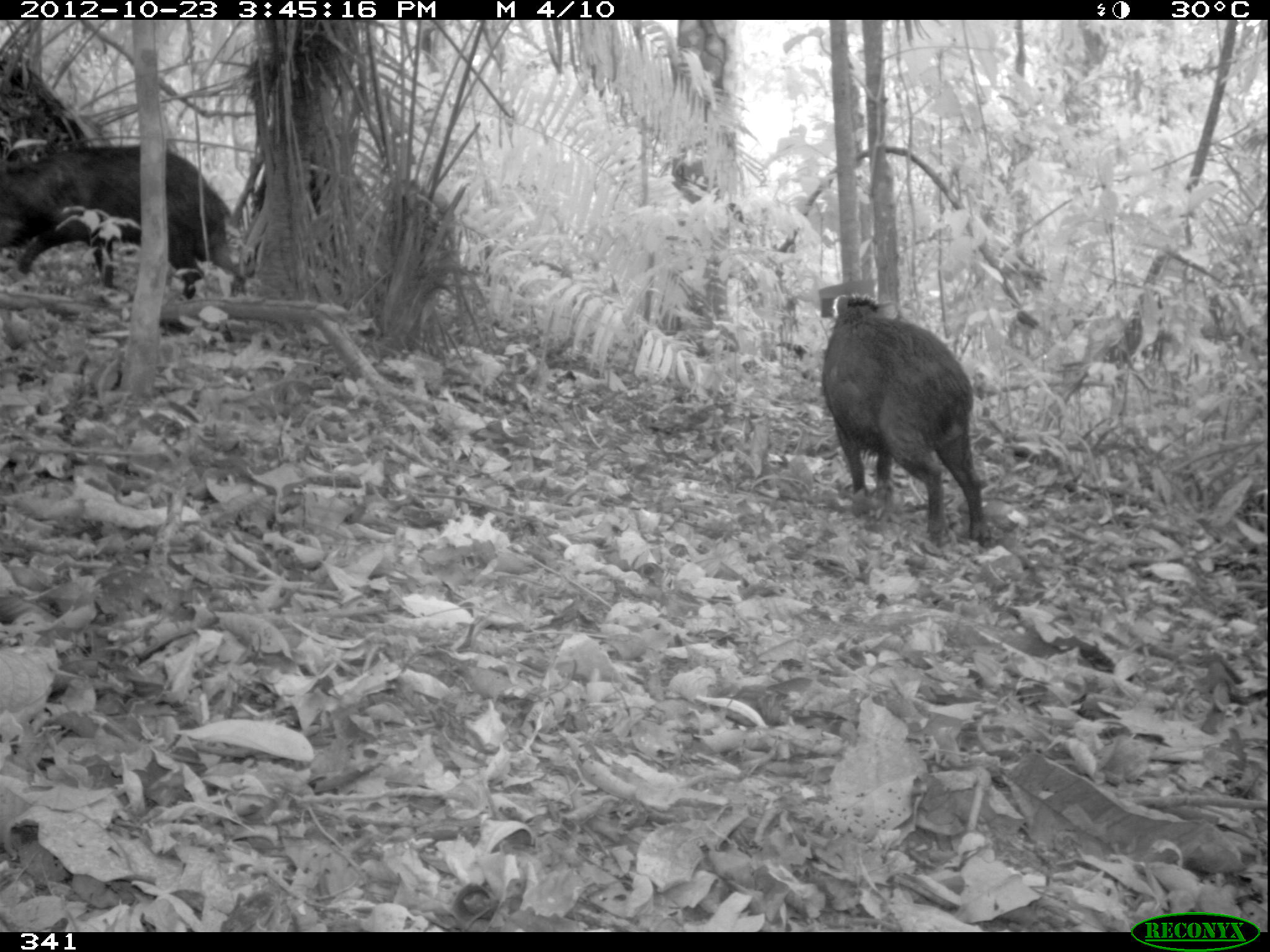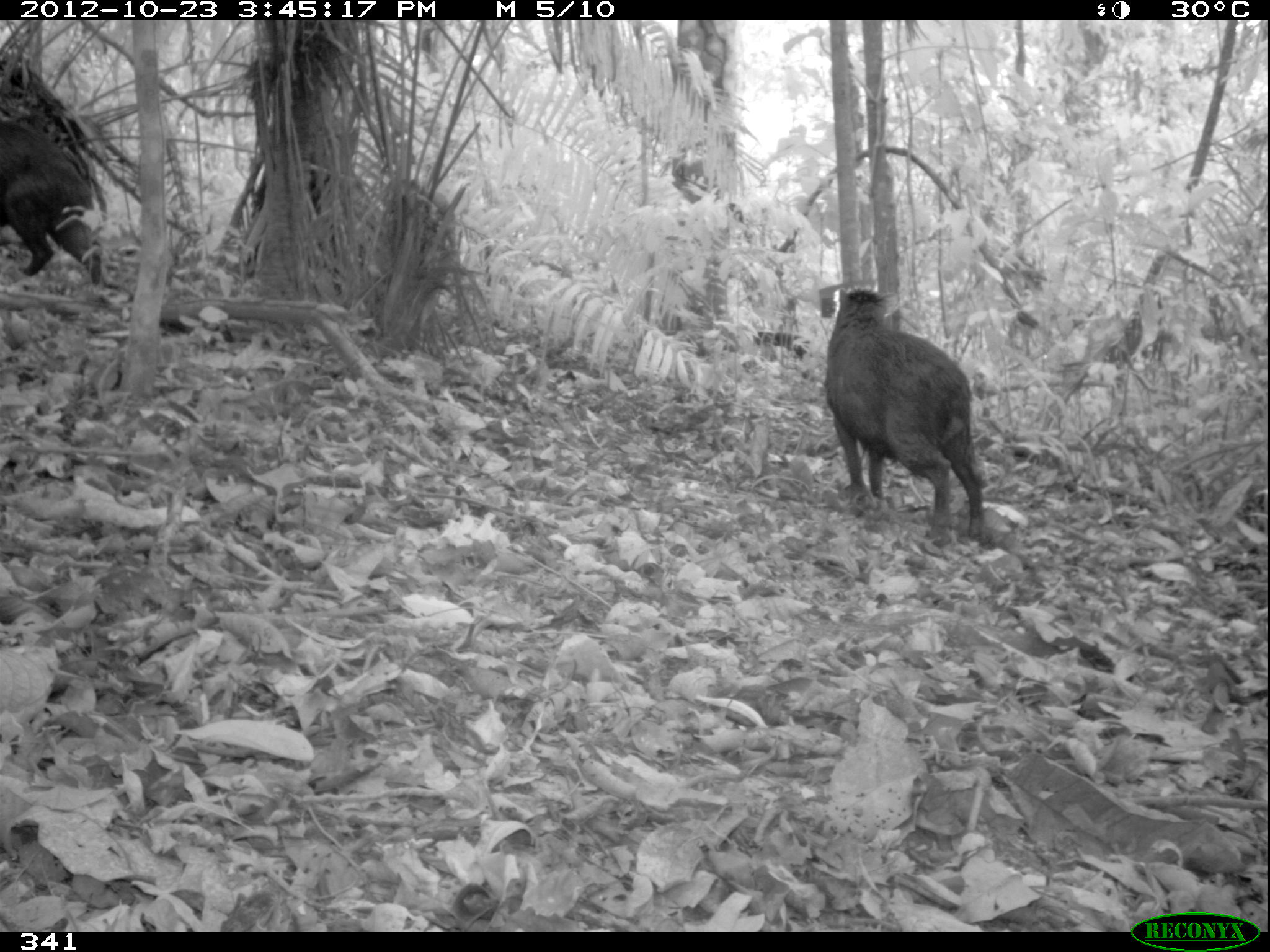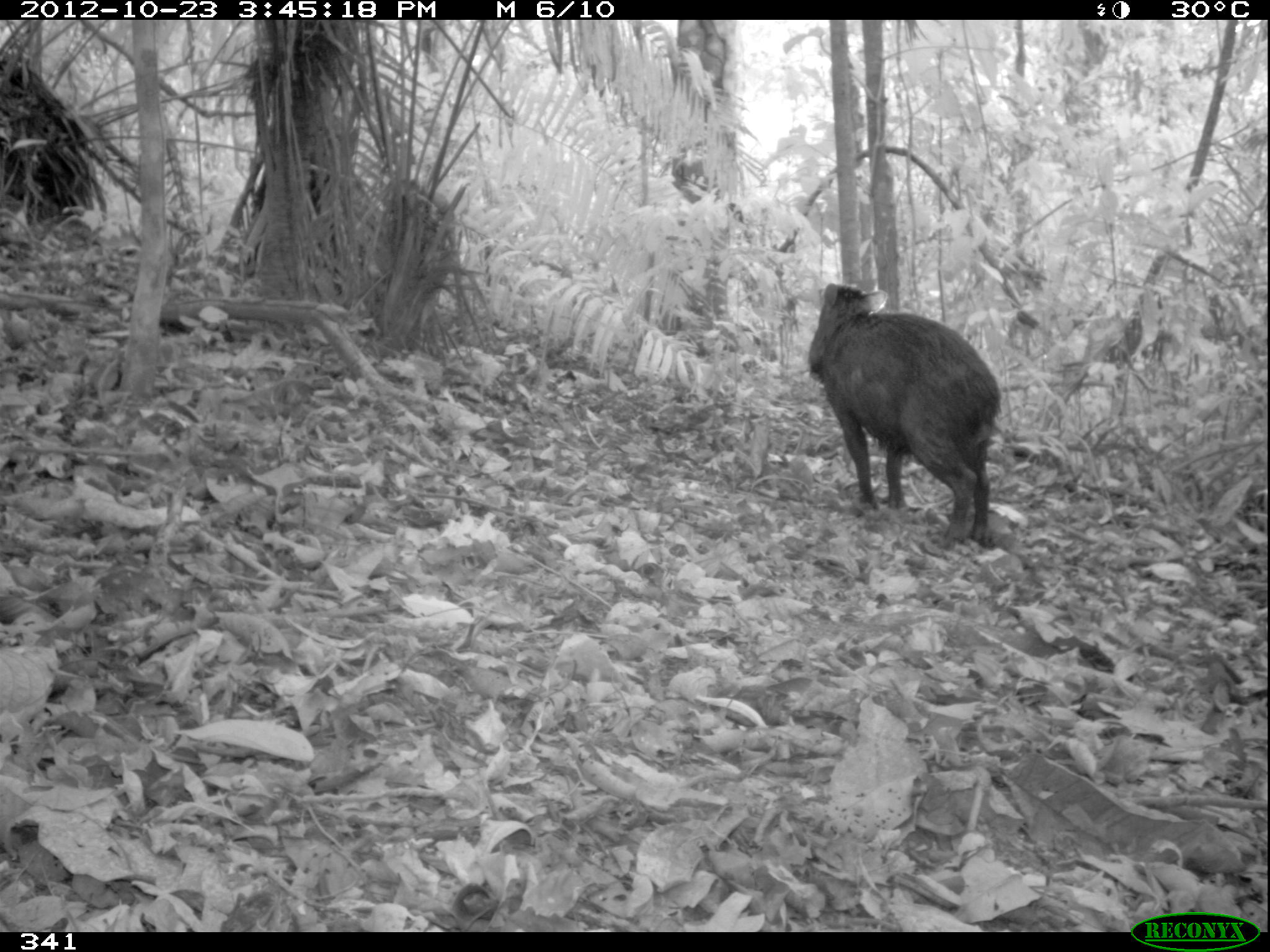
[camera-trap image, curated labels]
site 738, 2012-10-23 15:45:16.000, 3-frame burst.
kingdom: Animalia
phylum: Chordata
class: Mammalia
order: Artiodactyla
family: Tayassuidae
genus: Tayassu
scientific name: Tayassu pecari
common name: white-lipped peccary